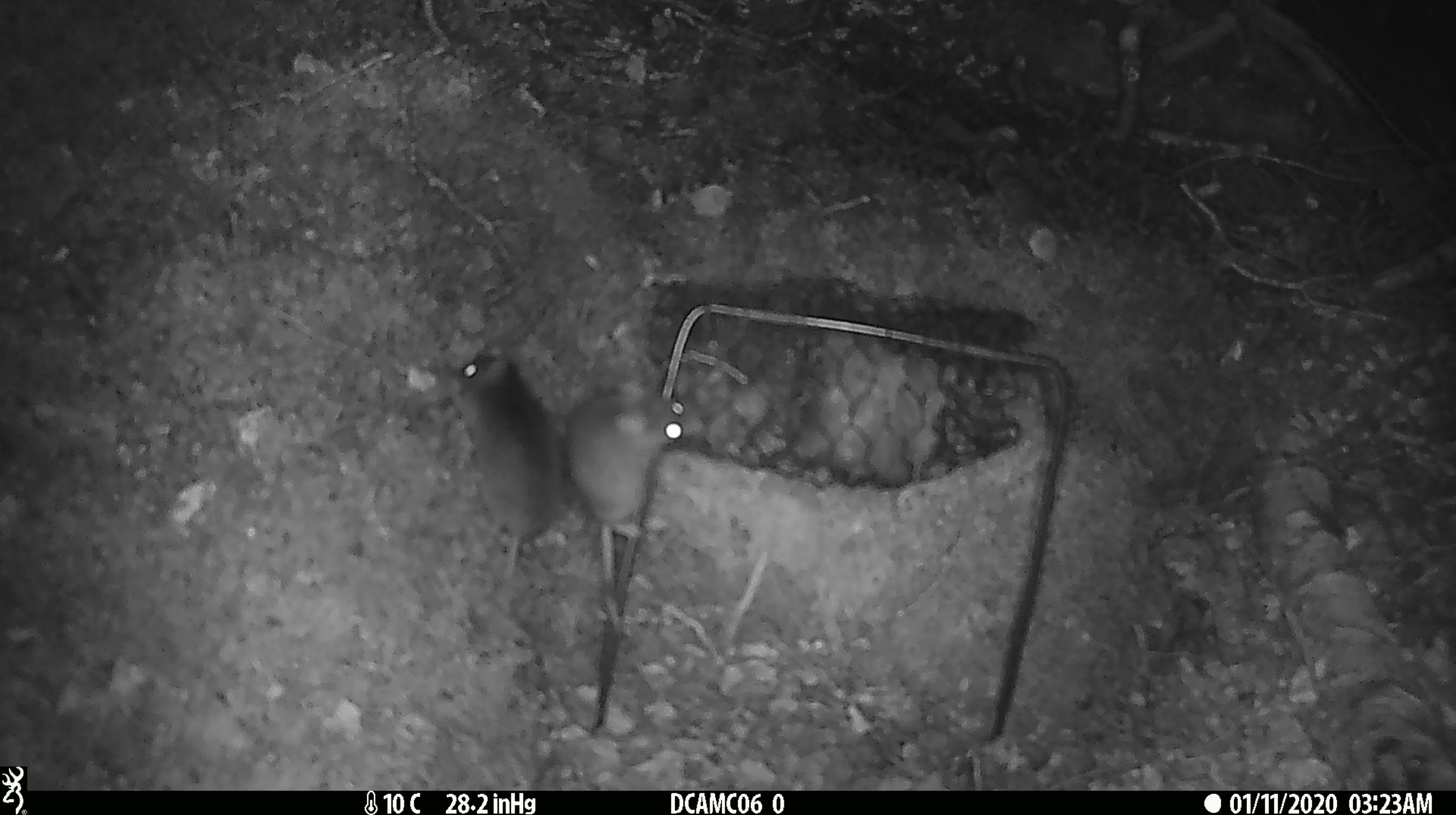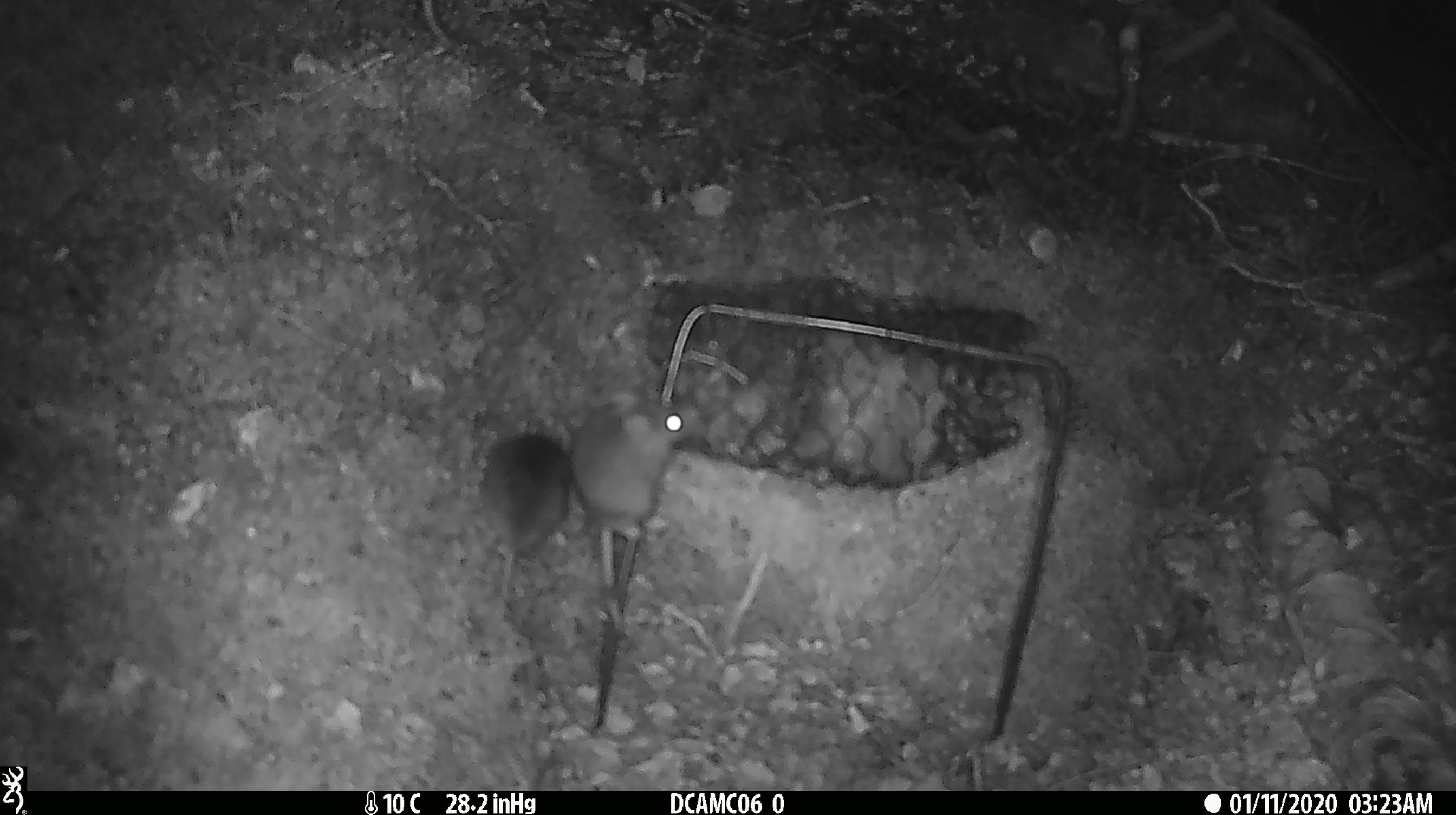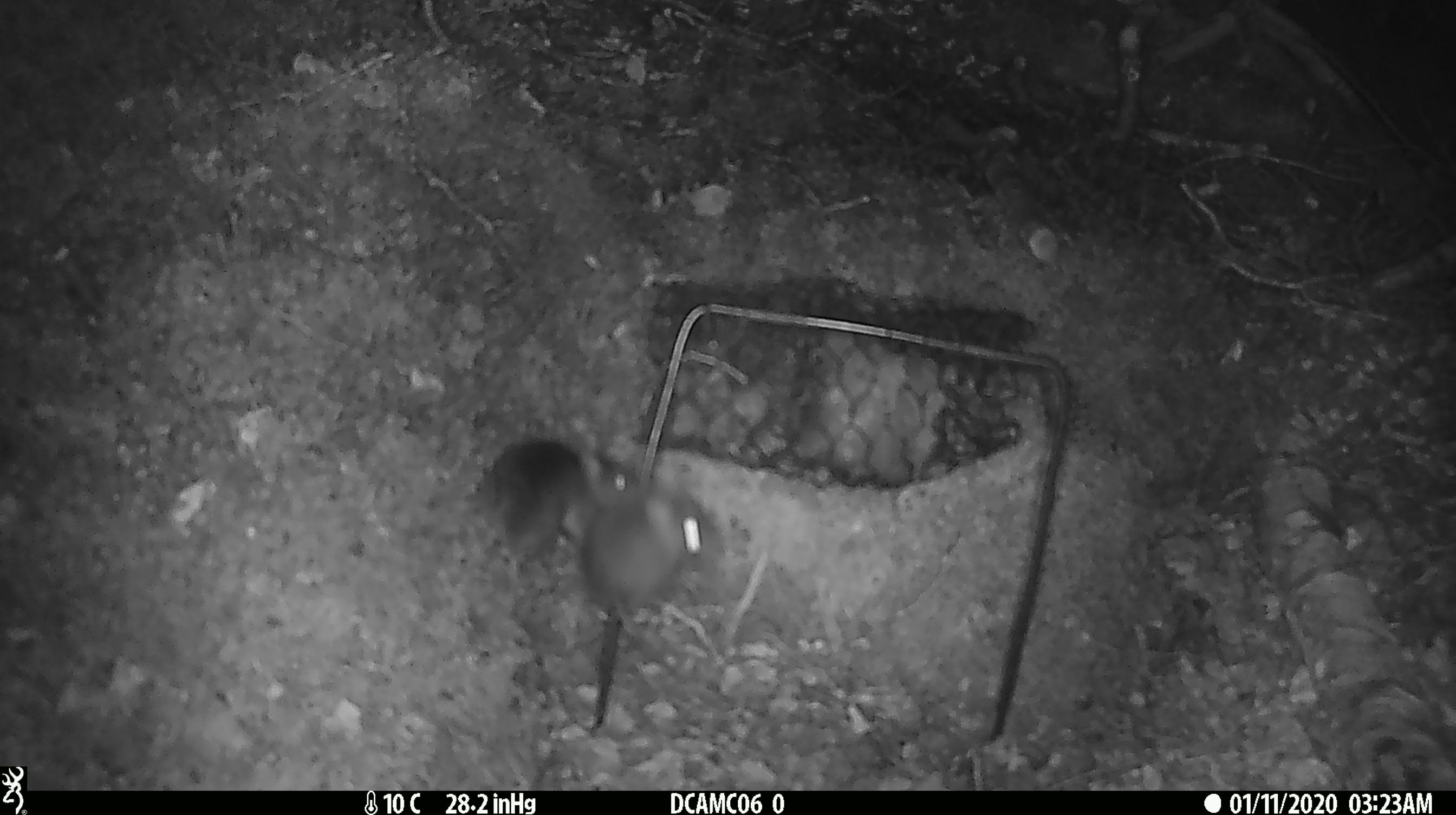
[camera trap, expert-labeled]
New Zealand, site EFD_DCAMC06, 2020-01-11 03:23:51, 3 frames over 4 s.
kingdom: Animalia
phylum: Chordata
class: Mammalia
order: Rodentia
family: Muridae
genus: Mus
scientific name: Mus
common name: mouse